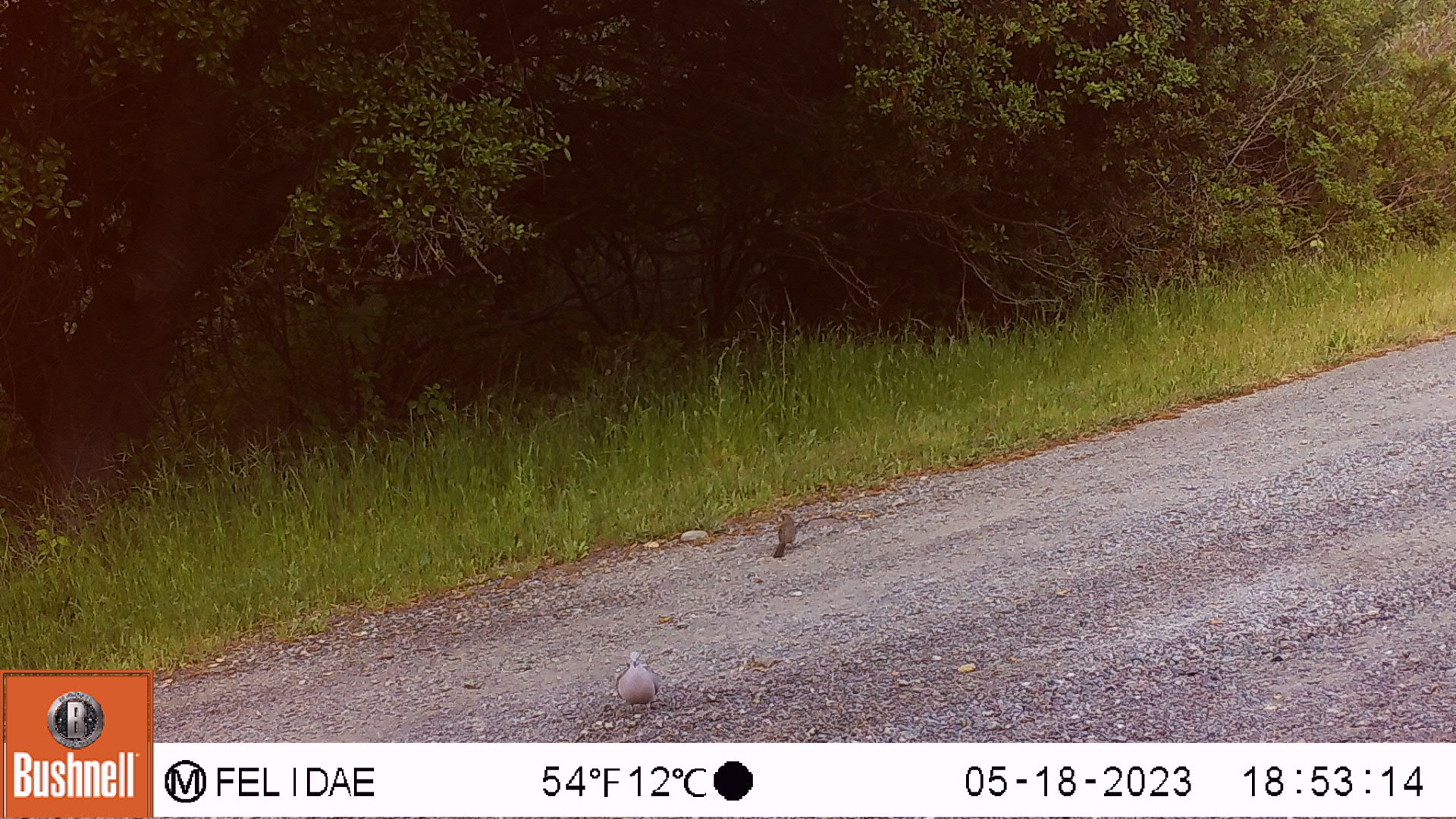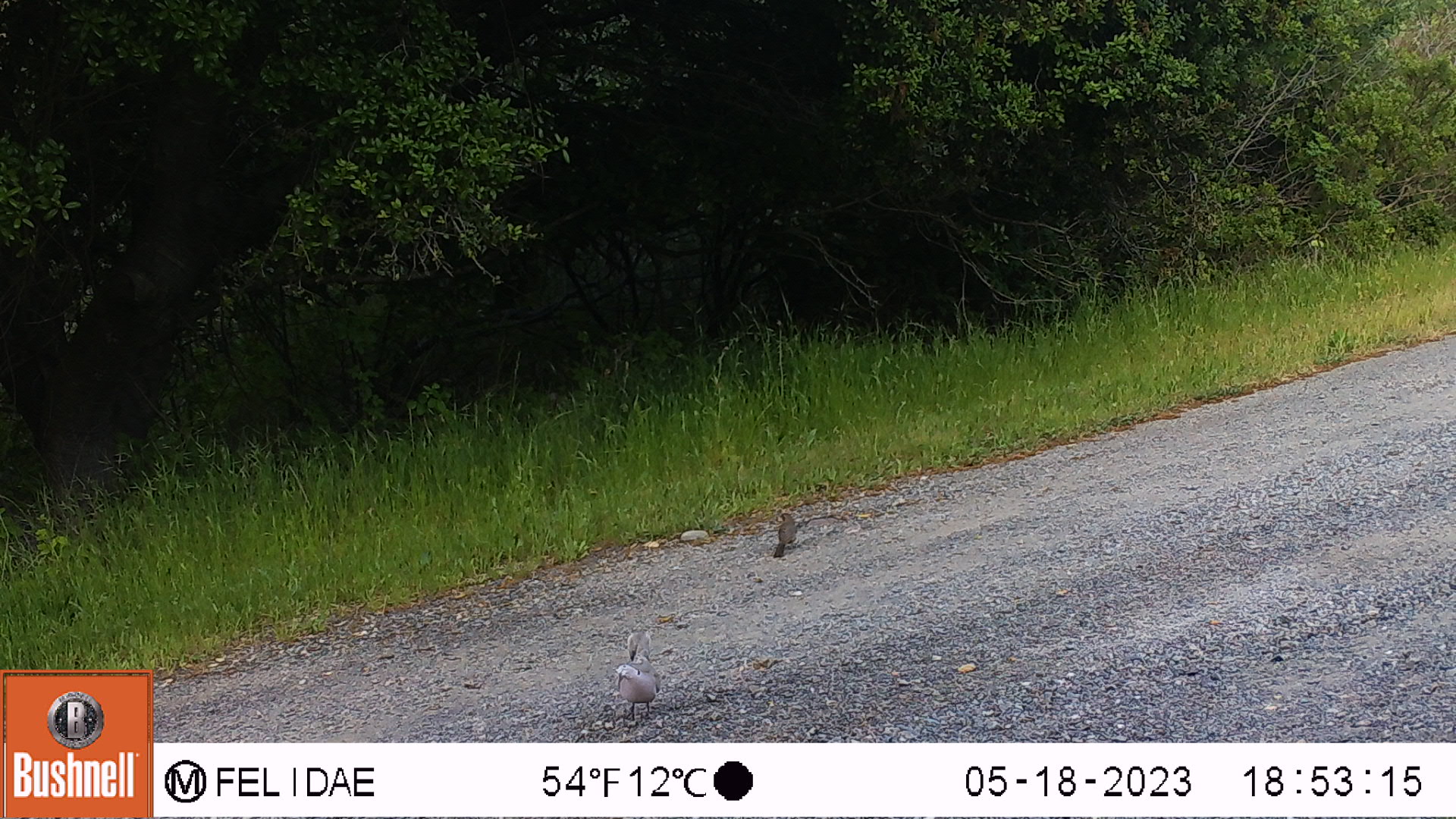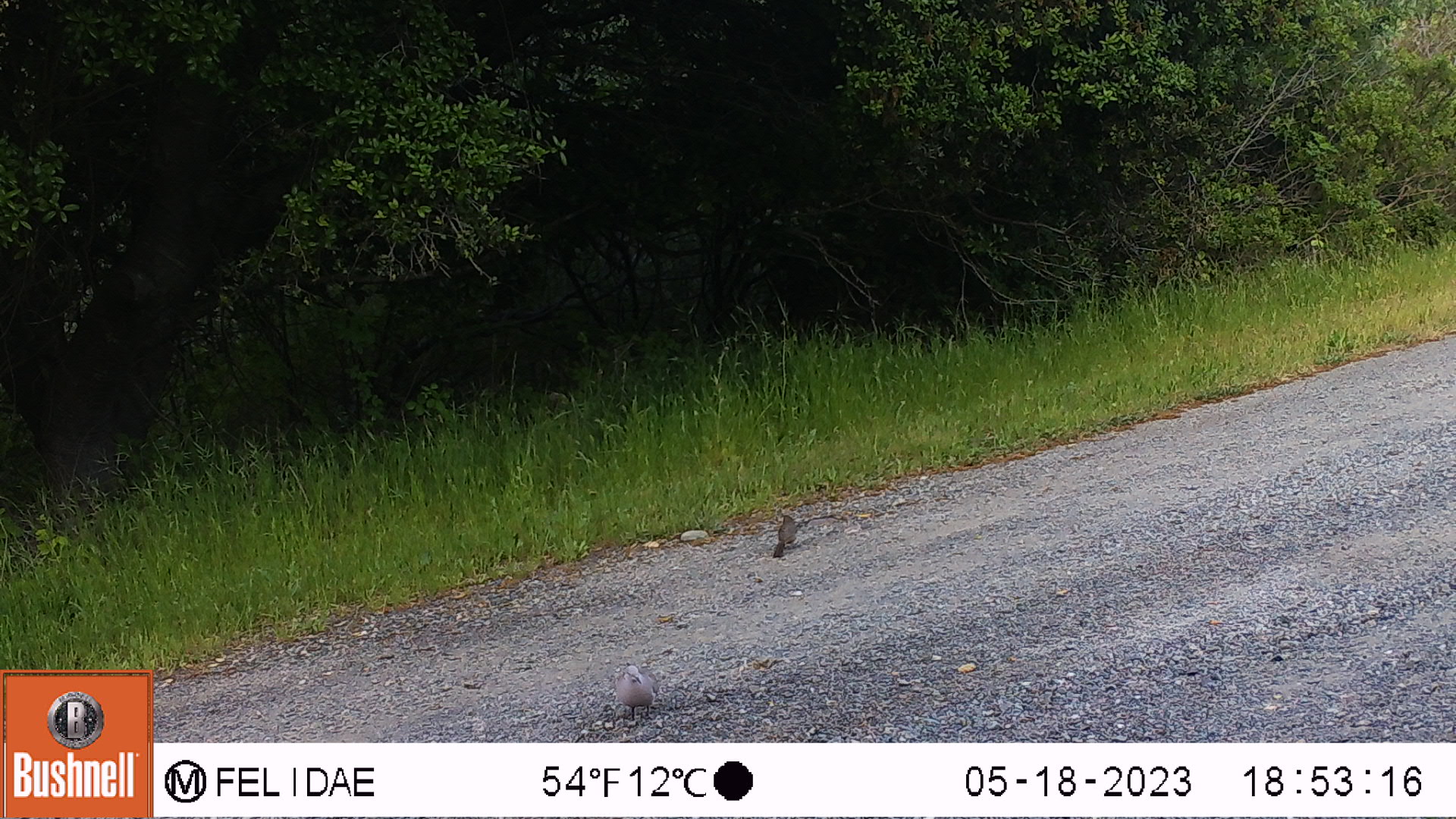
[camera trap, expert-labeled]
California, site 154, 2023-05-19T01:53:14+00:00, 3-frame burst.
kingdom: Animalia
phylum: Chordata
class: Aves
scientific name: Aves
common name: bird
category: unknown bird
Unknown bird (bird) (Aves).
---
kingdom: Animalia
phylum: Chordata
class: Aves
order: Columbiformes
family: Columbidae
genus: Zenaida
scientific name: Zenaida macroura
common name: mourning dove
Mourning dove (Zenaida macroura).